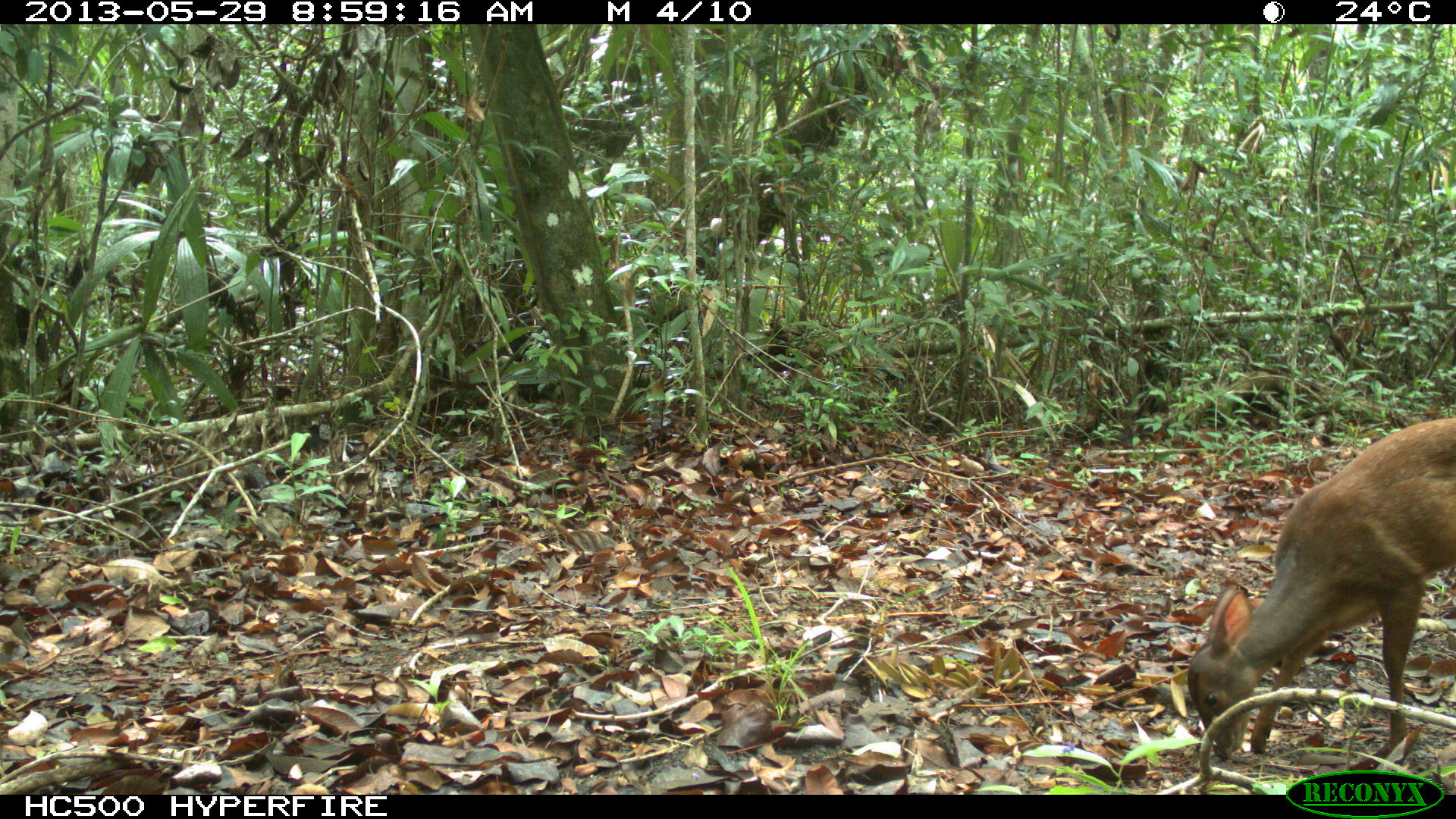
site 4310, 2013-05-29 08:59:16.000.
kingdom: Animalia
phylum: Chordata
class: Mammalia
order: Artiodactyla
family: Cervidae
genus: Mazama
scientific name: Mazama temama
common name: central american red brocket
Mazama temama (central american red brocket), count 1, sex female.